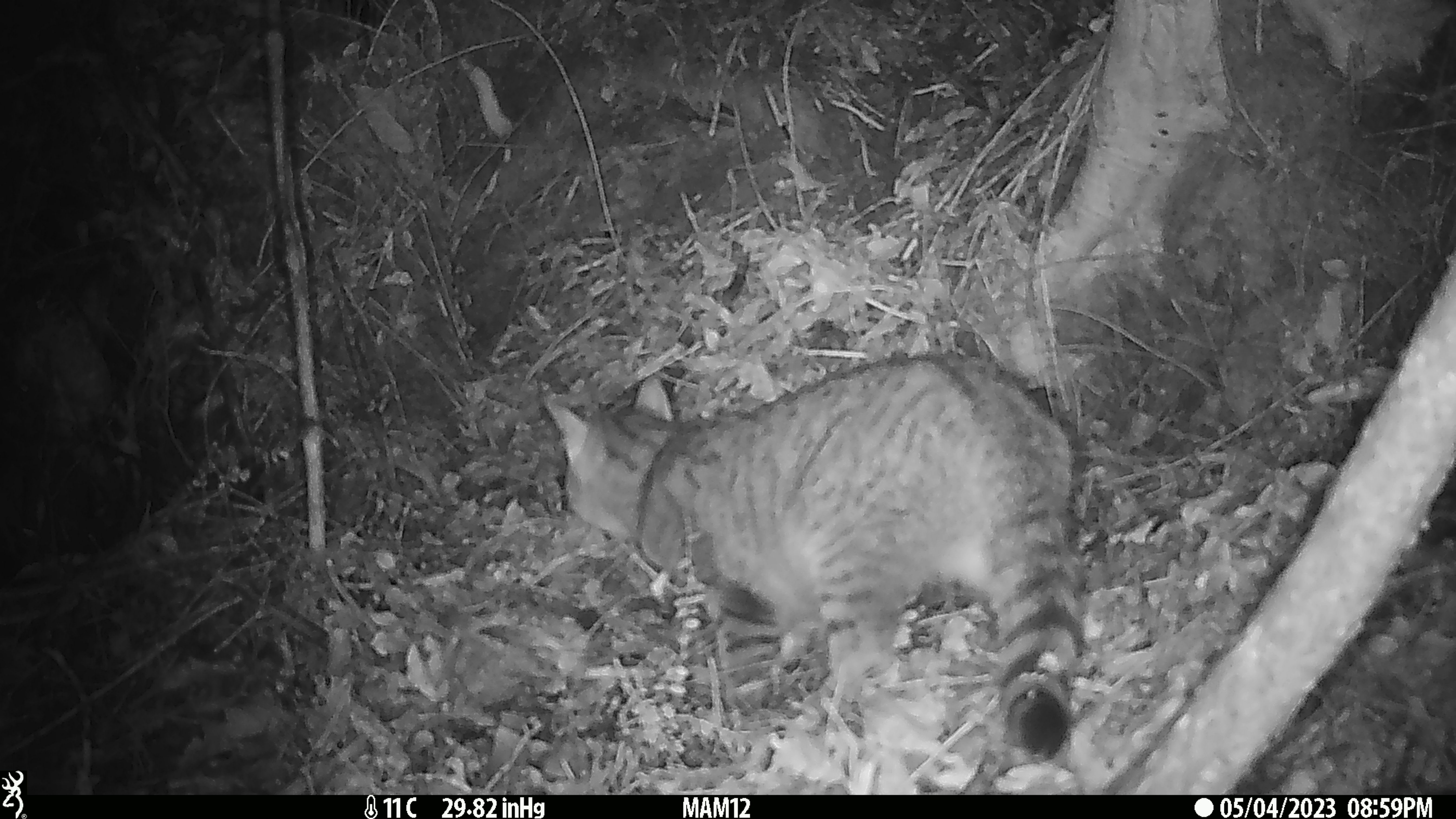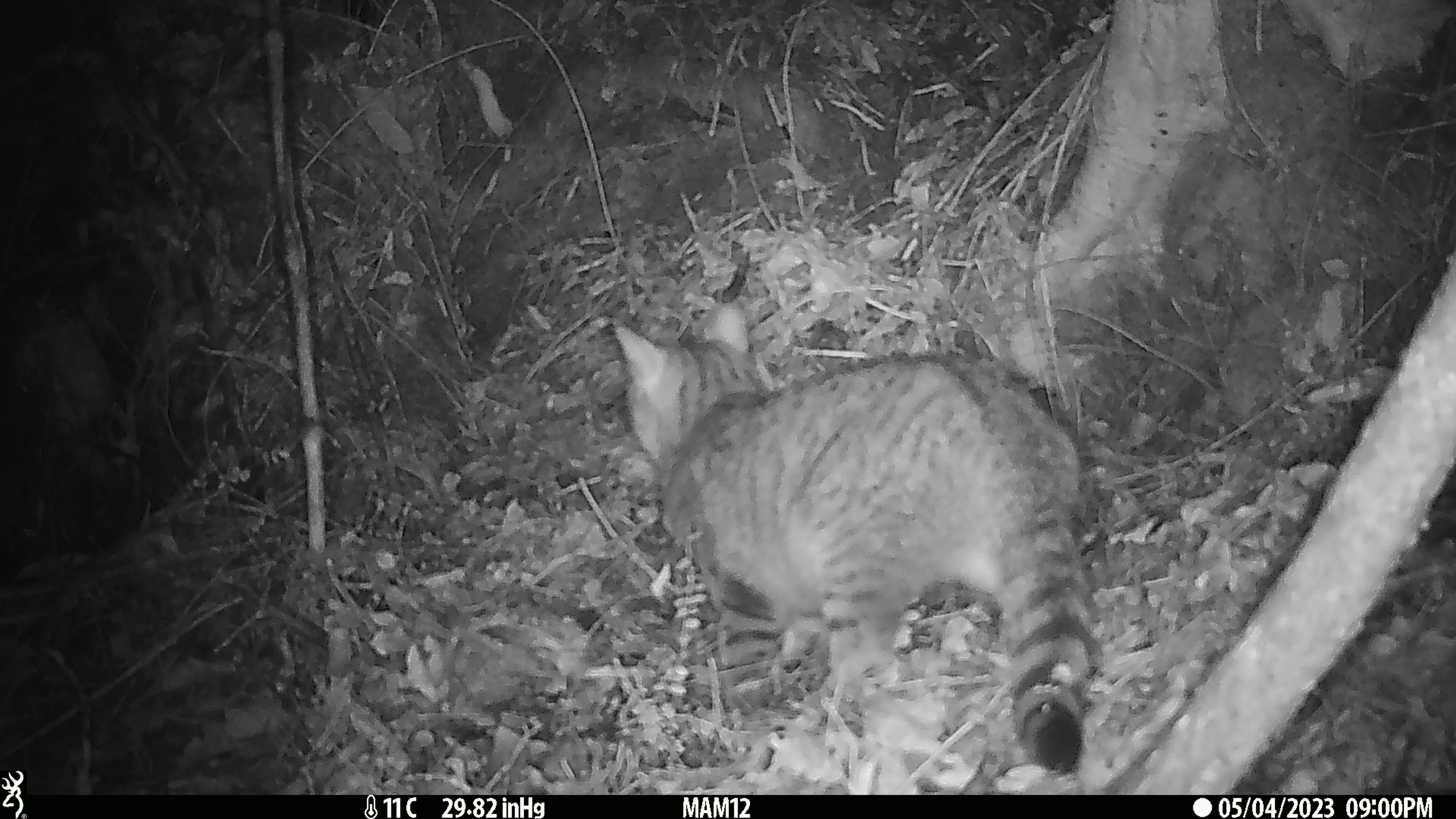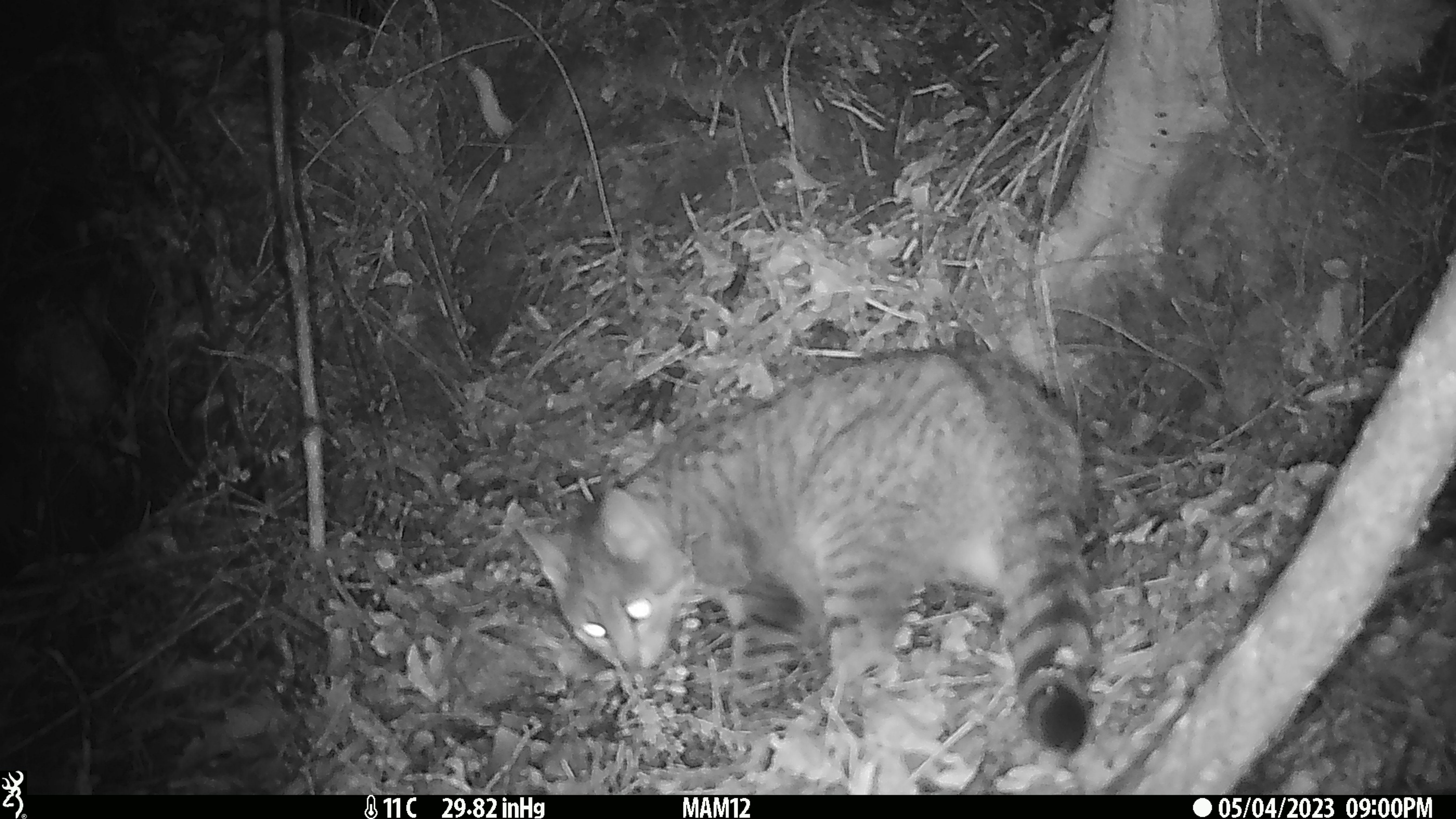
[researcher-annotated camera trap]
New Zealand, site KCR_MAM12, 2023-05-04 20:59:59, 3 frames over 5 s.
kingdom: Animalia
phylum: Chordata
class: Mammalia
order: Carnivora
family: Felidae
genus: Felis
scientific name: Felis catus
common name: domestic cat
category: cat